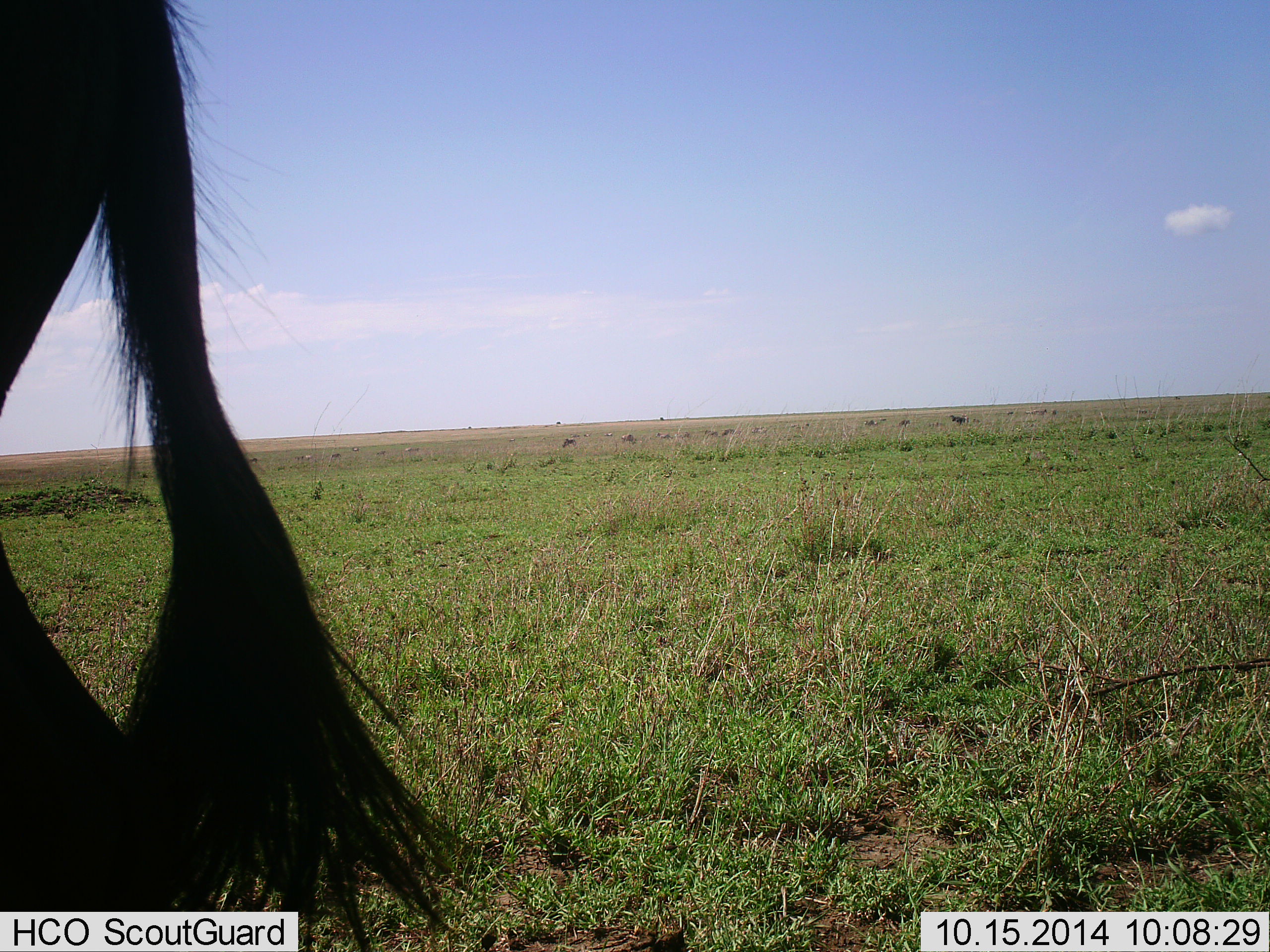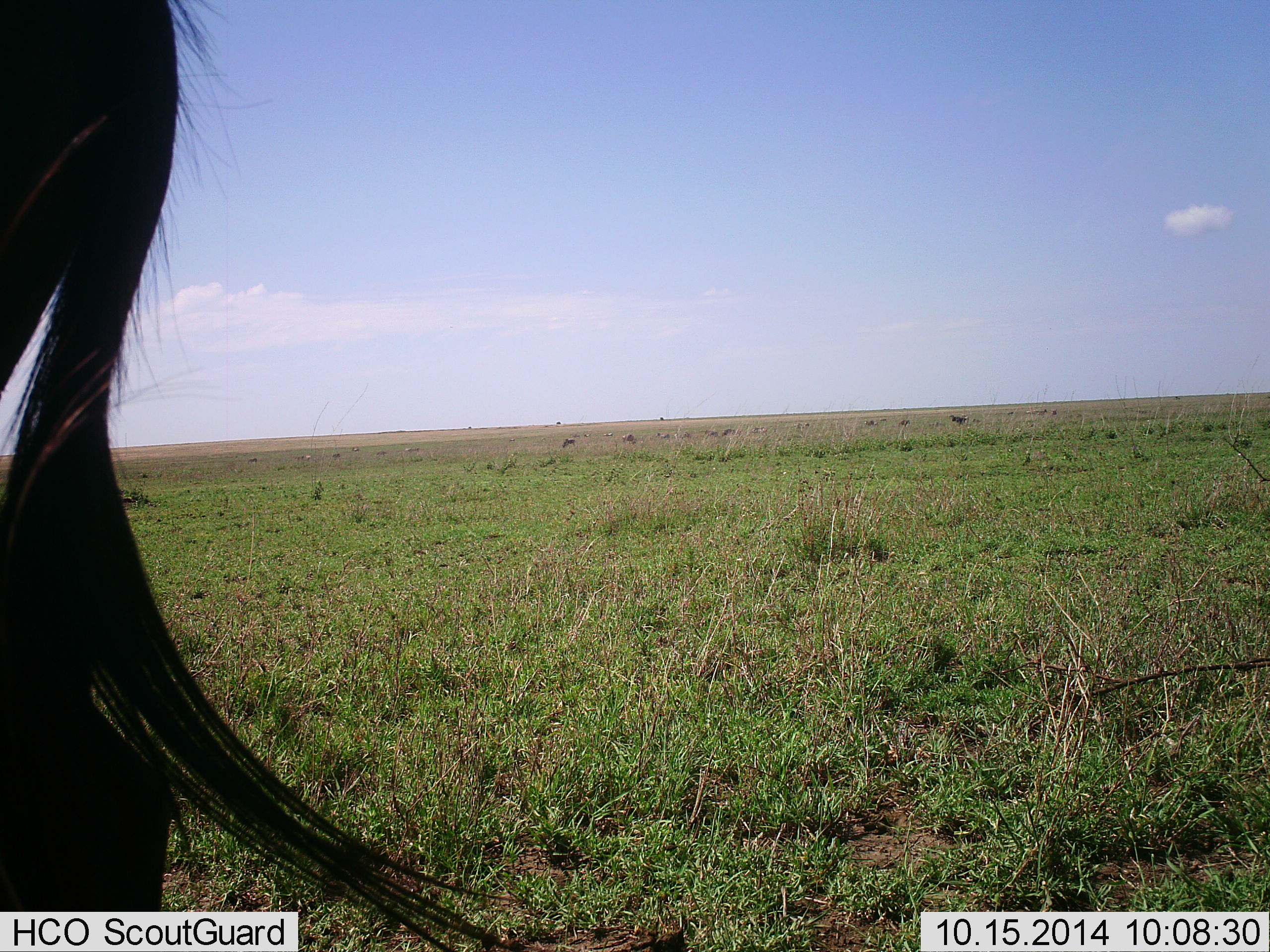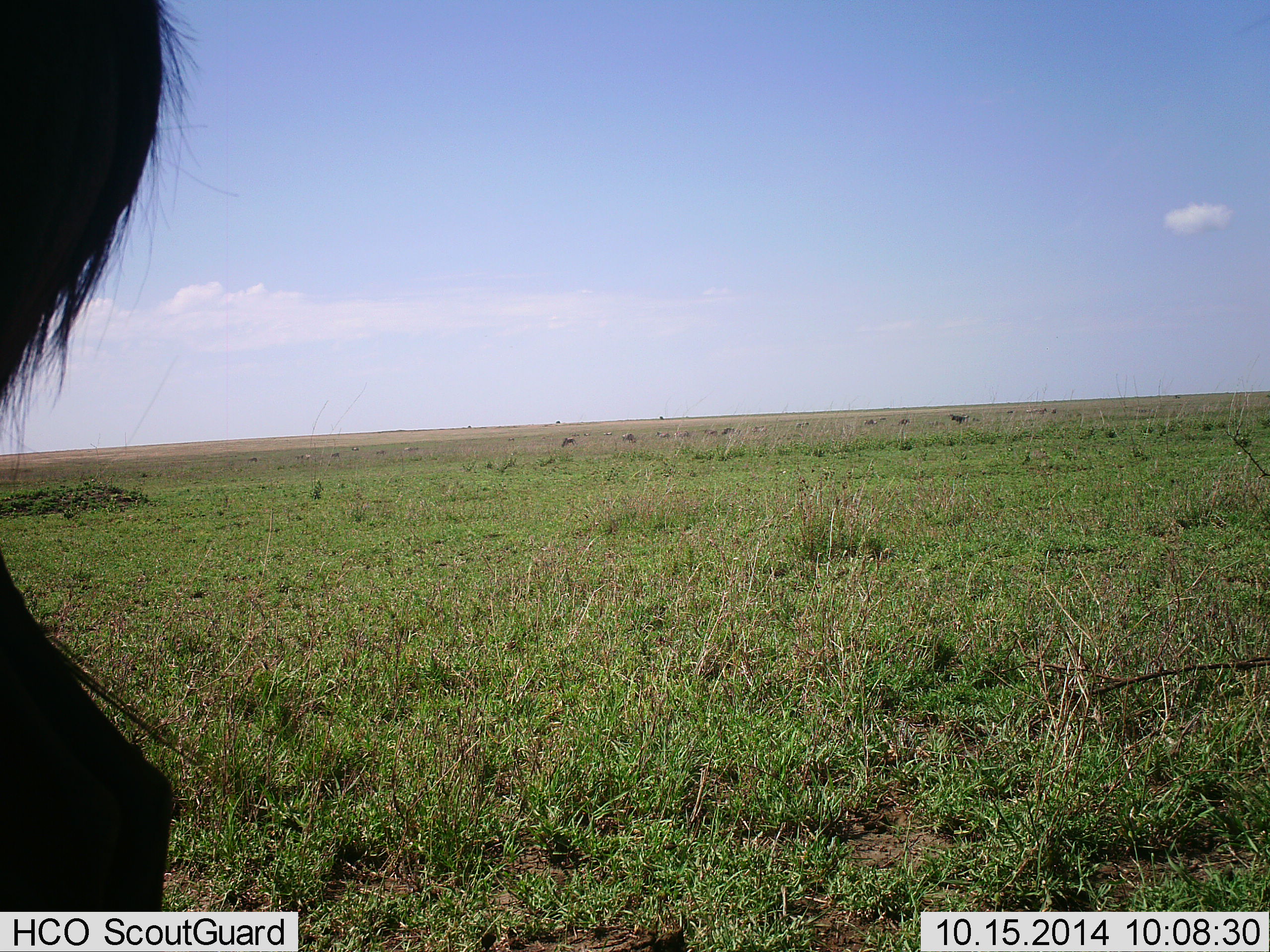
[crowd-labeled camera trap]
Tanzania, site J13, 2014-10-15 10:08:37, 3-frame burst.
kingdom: Animalia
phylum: Chordata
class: Mammalia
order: Artiodactyla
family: Bovidae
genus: Connochaetes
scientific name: Connochaetes taurinus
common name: blue wildebeest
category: wildebeest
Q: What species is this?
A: Wildebeest (blue wildebeest) (Connochaetes taurinus).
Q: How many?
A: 1.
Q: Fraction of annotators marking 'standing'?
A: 100%.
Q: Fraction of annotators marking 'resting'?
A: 0%.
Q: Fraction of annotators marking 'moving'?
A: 20%.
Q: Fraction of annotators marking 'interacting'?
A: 0%.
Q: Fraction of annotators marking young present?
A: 0%.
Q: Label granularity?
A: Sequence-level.